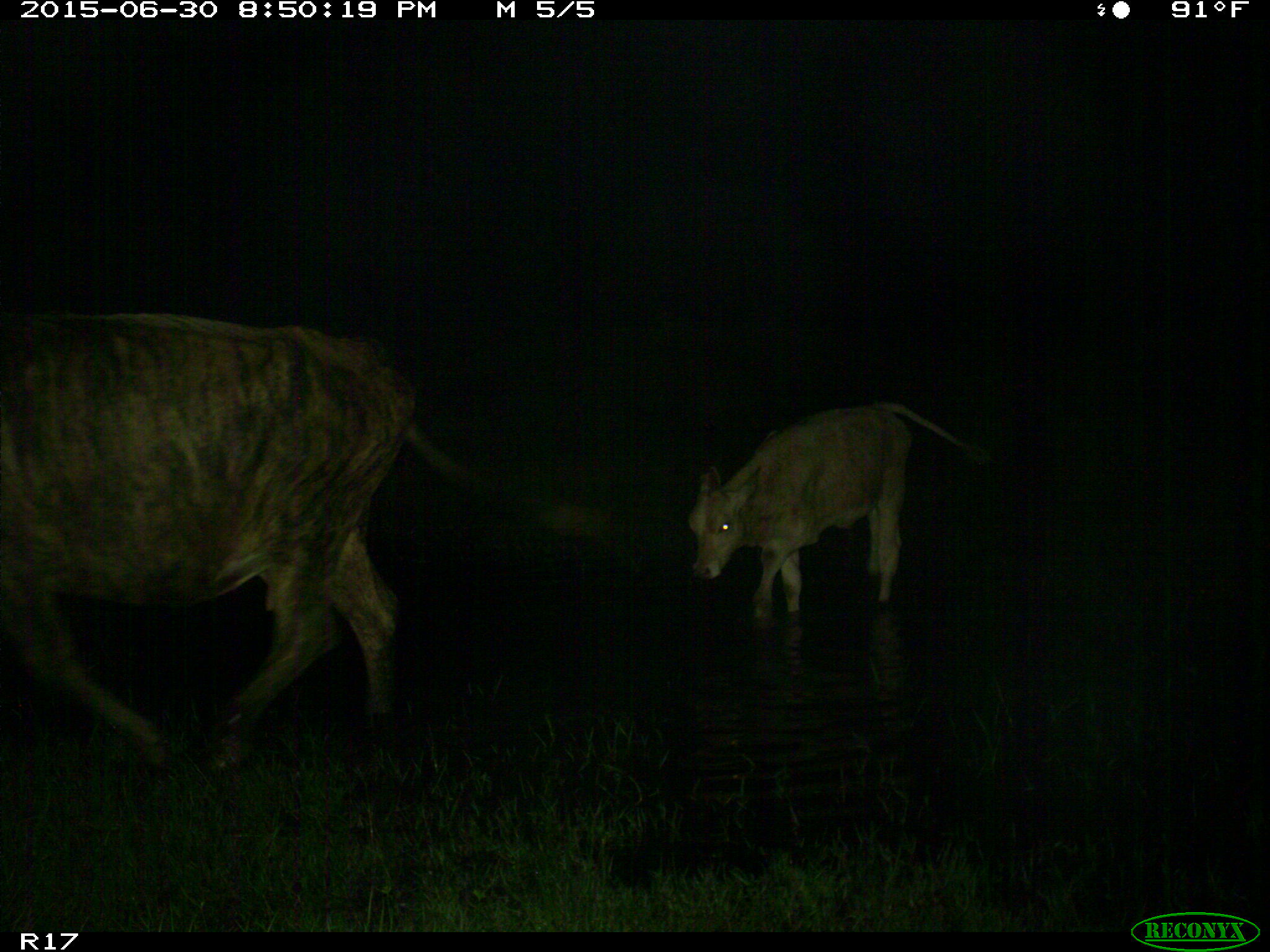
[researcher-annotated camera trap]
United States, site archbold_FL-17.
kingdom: Animalia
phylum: Chordata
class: Mammalia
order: Artiodactyla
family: Bovidae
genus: Bos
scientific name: Bos taurus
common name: domestic cow